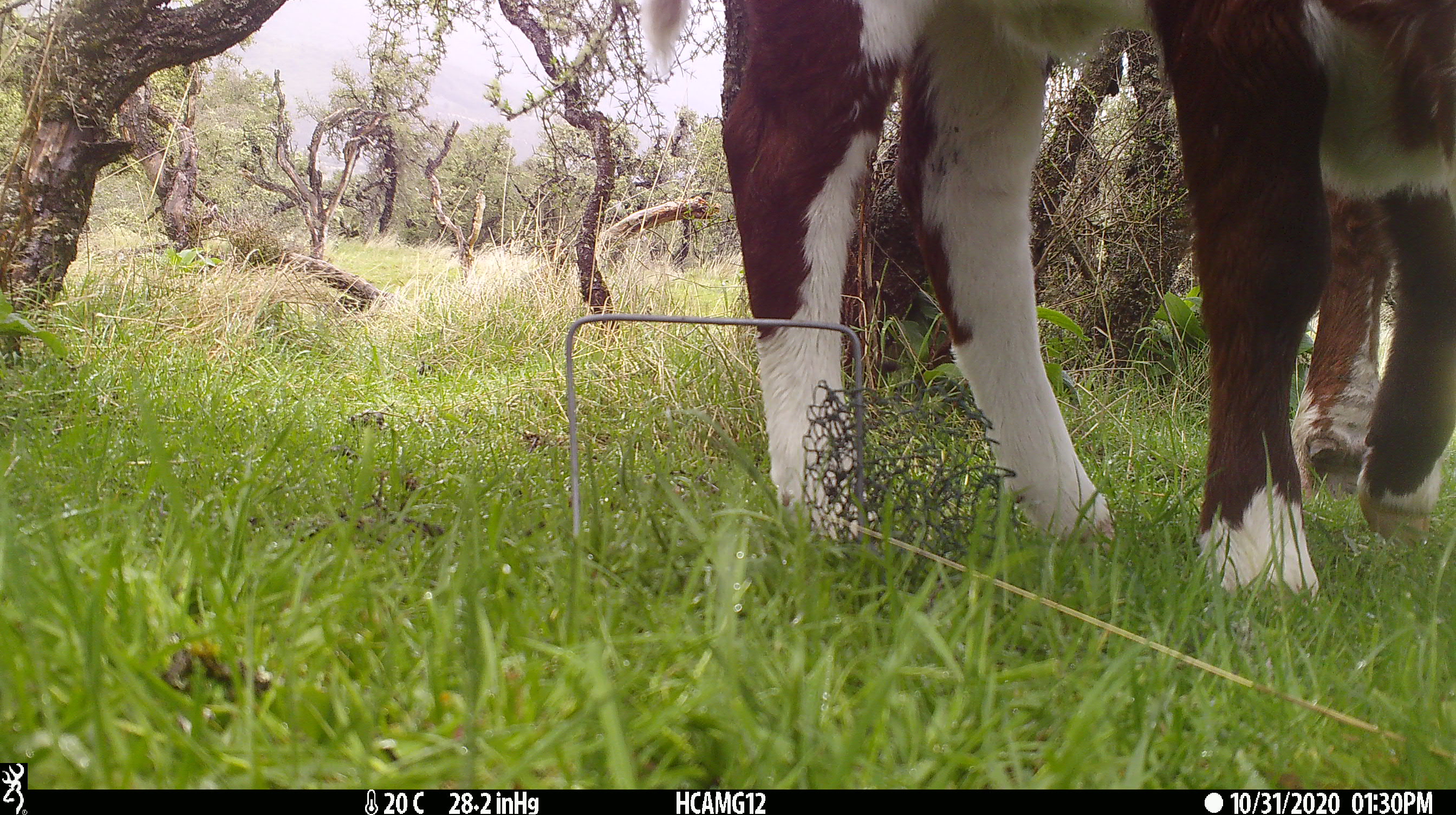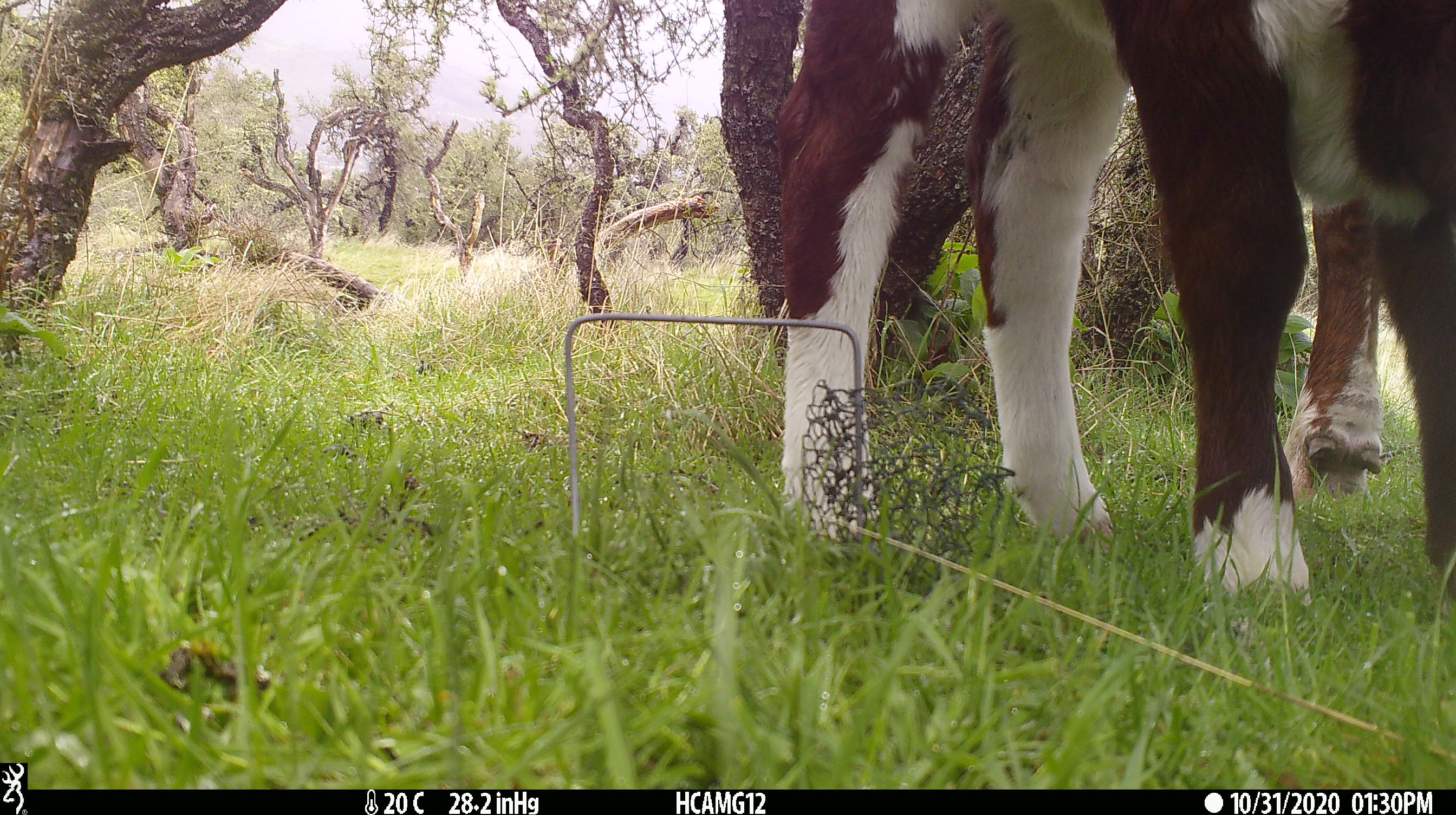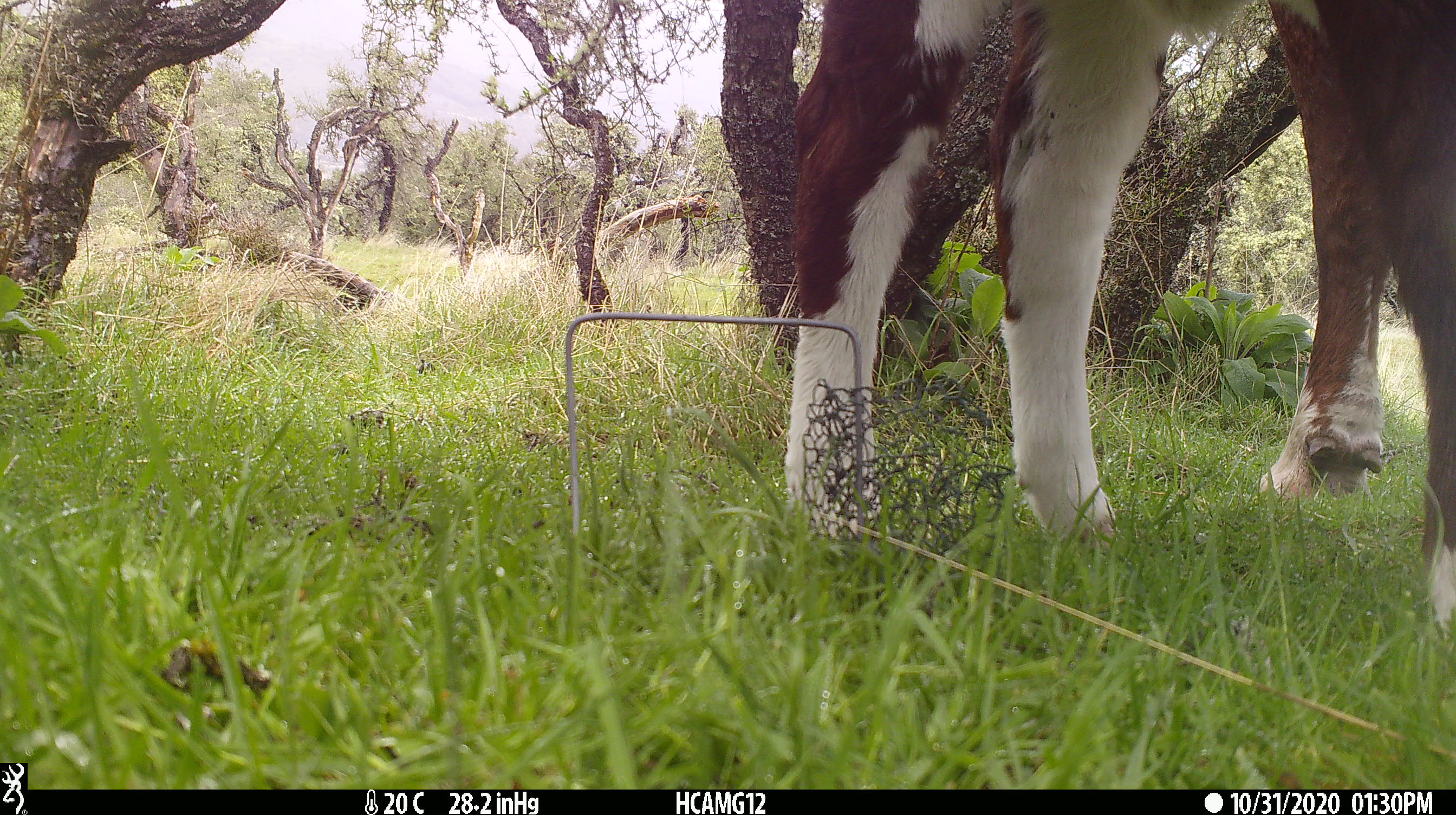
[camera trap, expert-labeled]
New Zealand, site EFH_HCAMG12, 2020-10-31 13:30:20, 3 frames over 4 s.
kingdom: Animalia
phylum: Chordata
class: Mammalia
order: Artiodactyla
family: Bovidae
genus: Bos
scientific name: Bos taurus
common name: domestic cow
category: cow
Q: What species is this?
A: Cow (domestic cow) (Bos taurus).